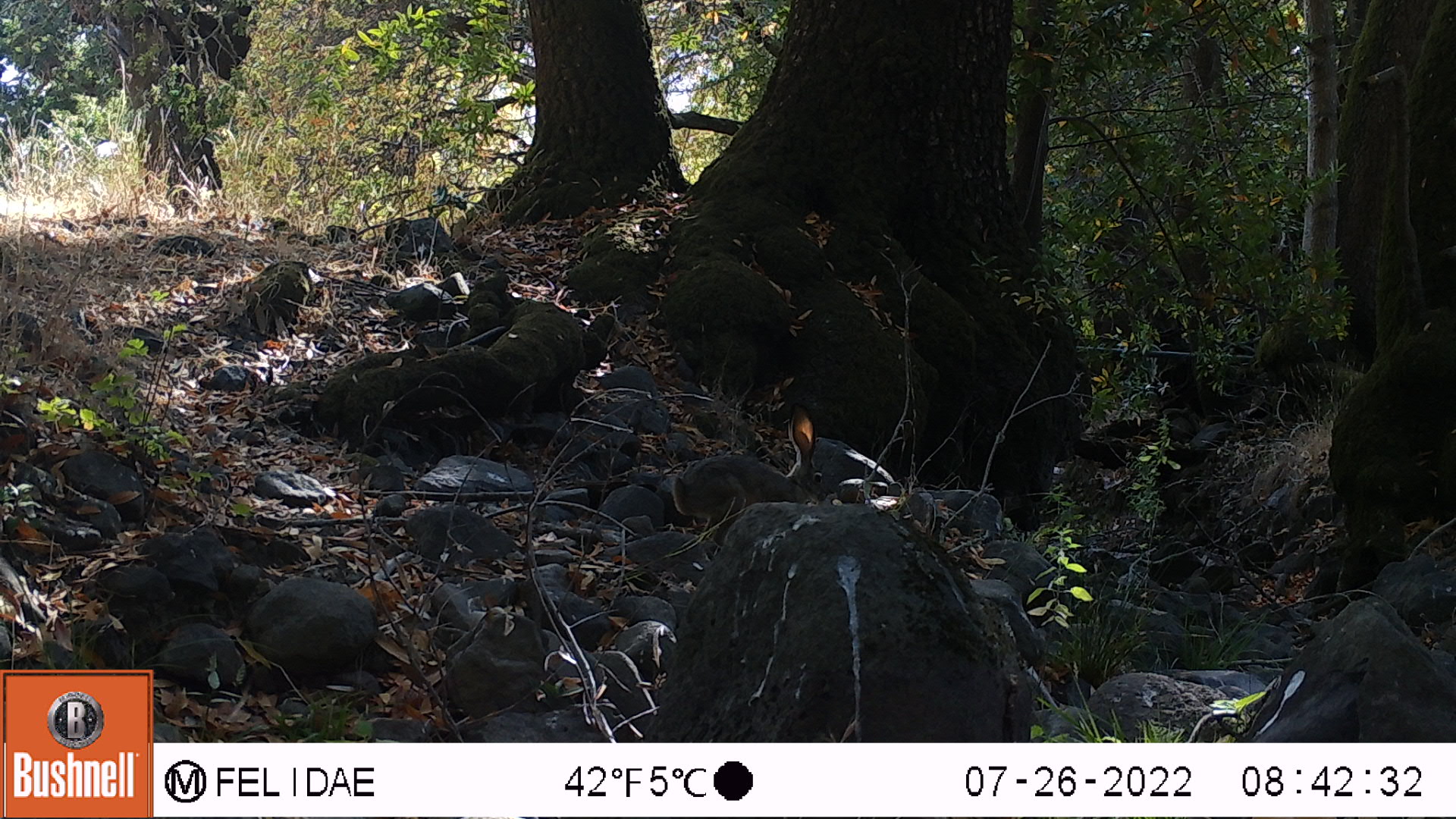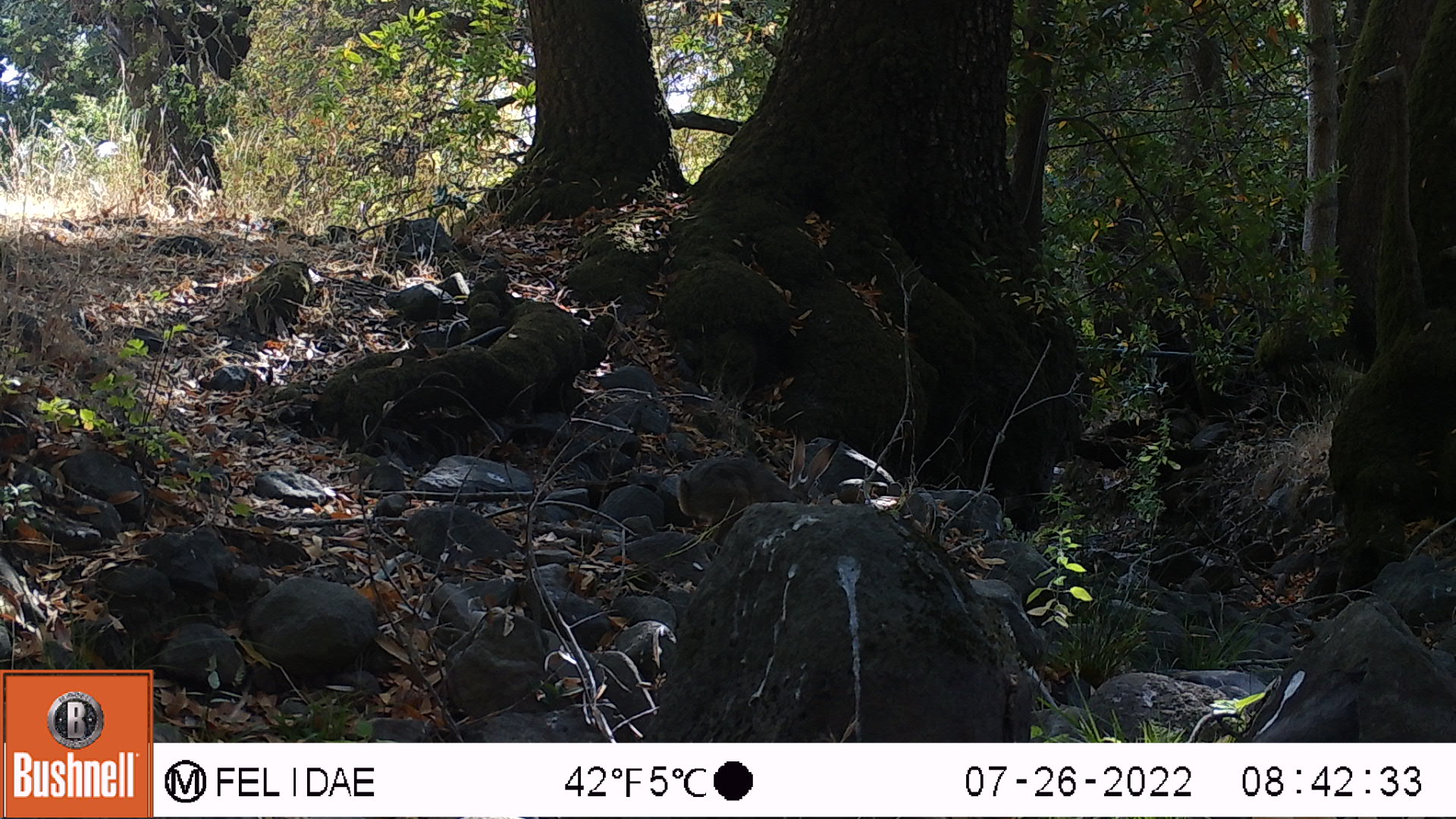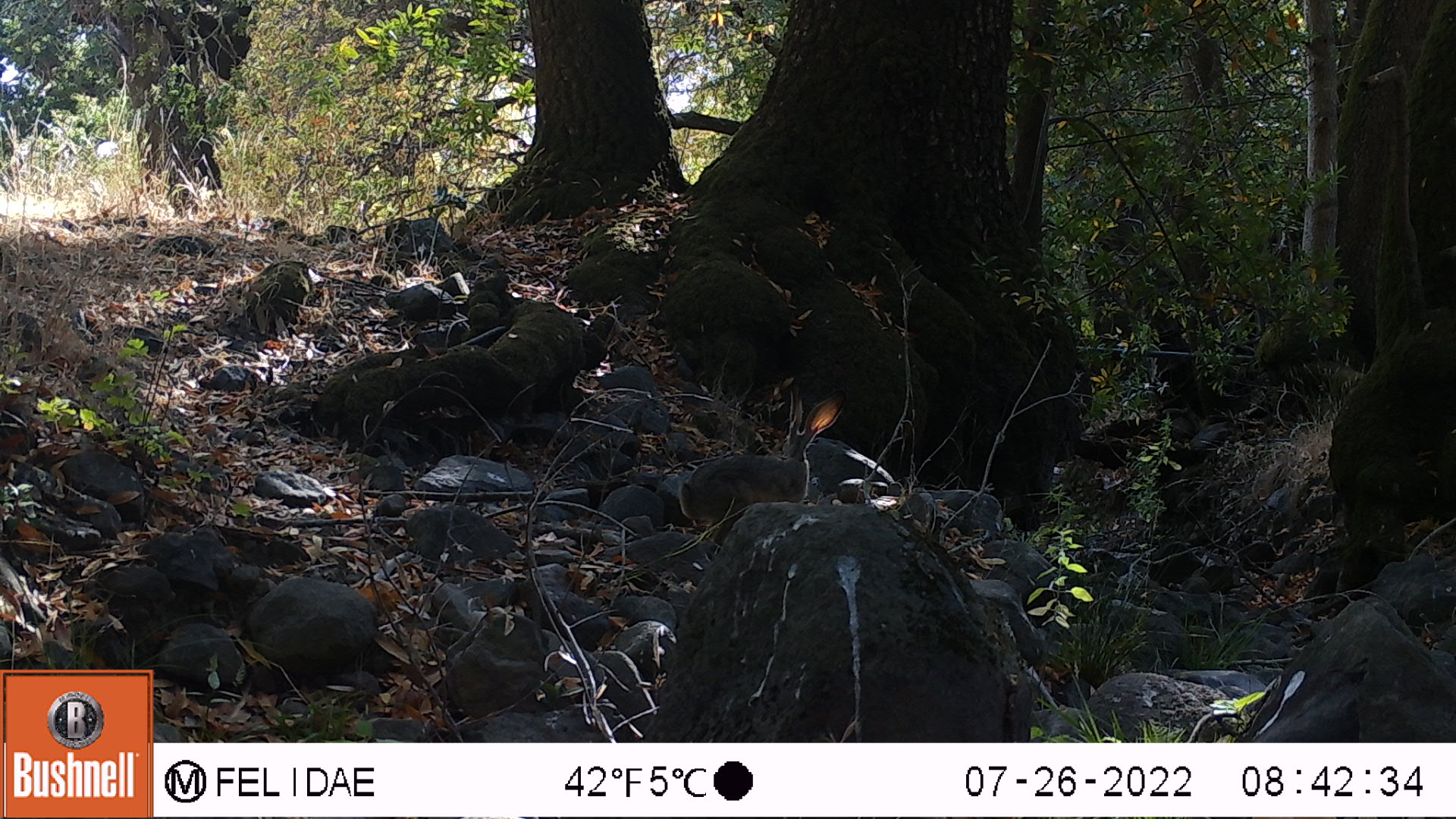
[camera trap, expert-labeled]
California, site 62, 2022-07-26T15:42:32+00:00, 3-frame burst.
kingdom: Animalia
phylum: Chordata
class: Mammalia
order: Lagomorpha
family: Leporidae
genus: Lepus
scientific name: Lepus californicus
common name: black-tailed jackrabbit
Black-tailed jackrabbit (Lepus californicus).